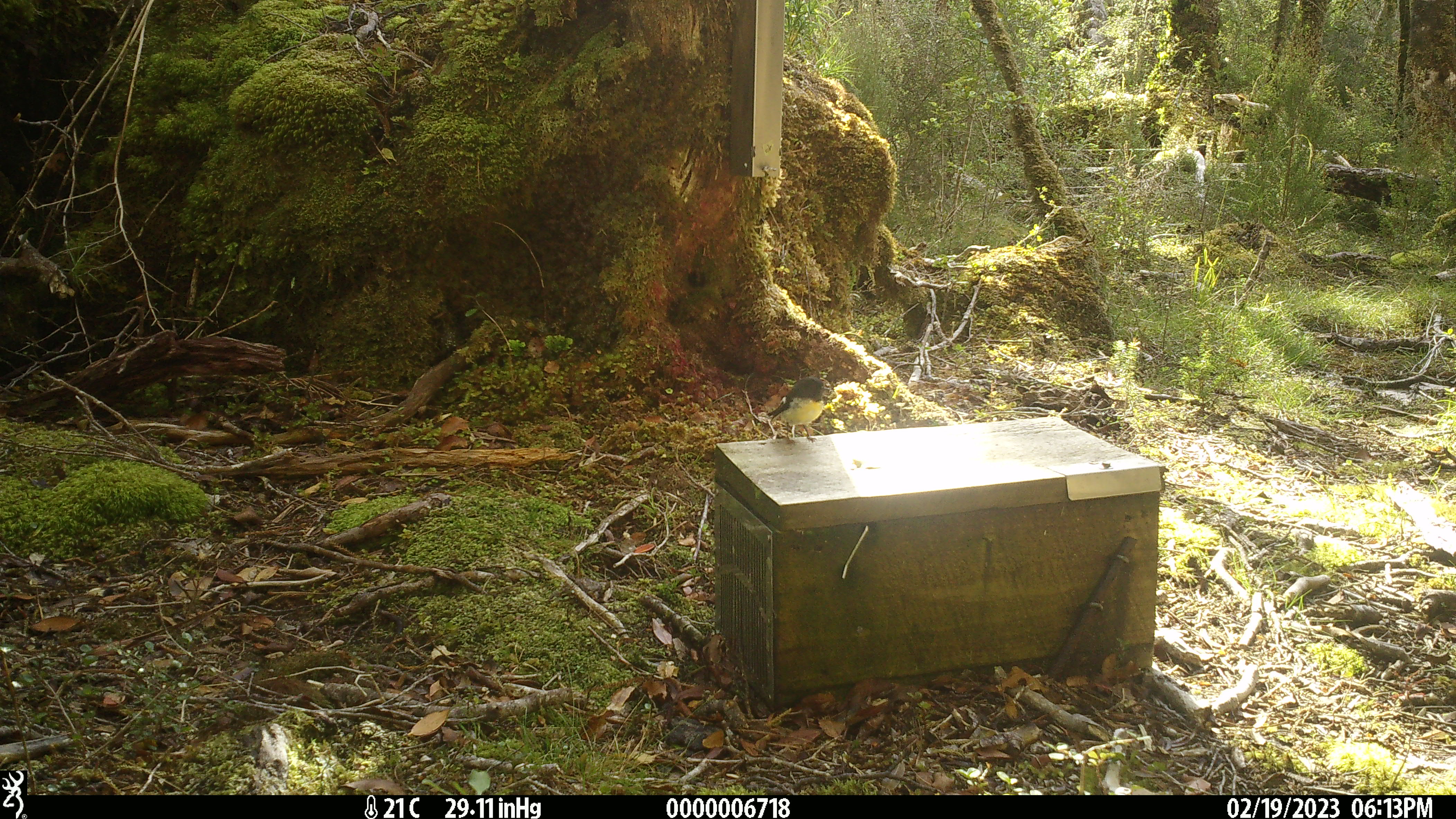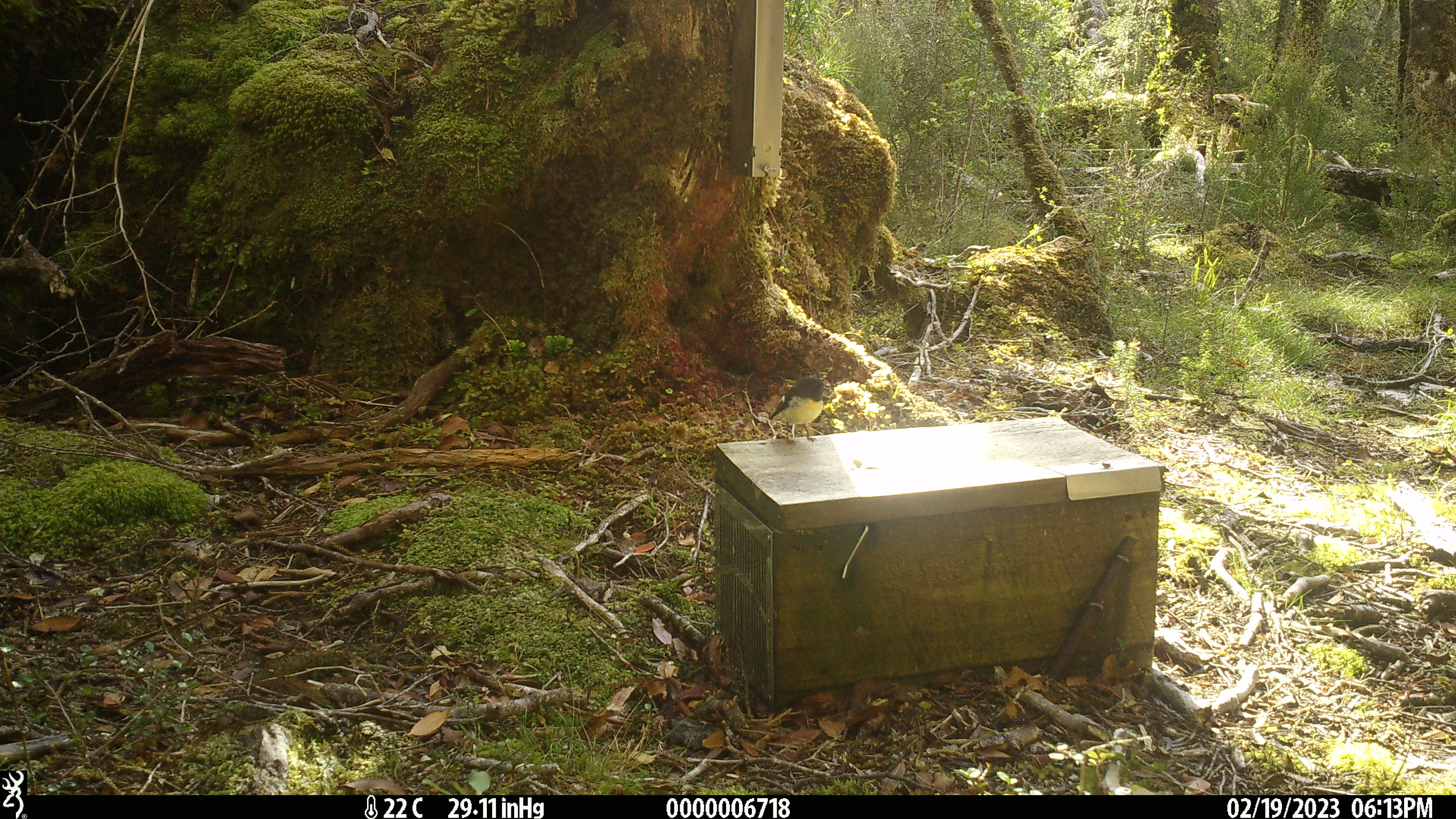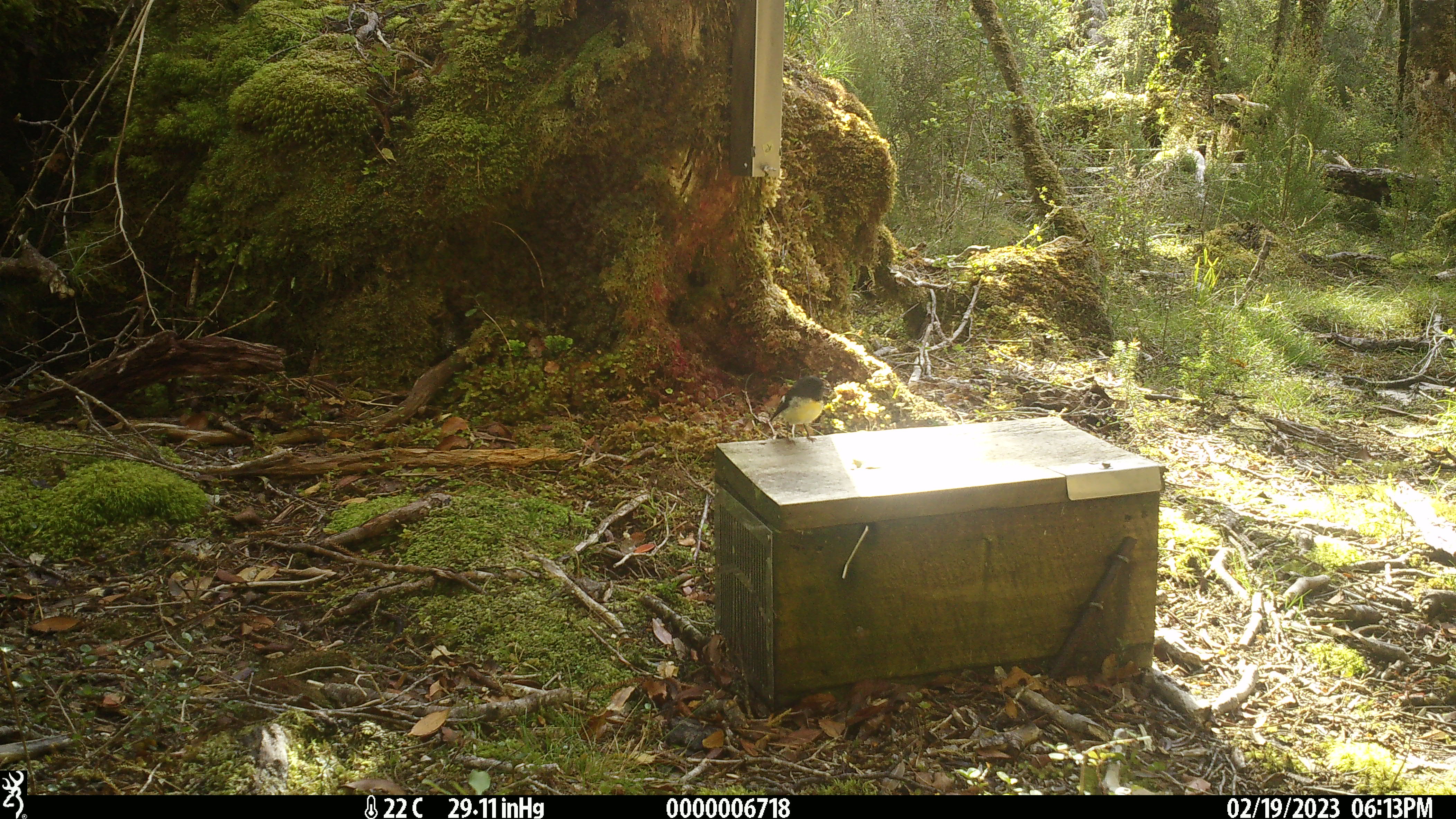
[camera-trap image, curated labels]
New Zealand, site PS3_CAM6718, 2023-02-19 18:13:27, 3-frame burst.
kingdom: Animalia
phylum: Chordata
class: Aves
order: Passeriformes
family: Petroicidae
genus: Petroica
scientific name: Petroica macrocephala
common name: tomtit